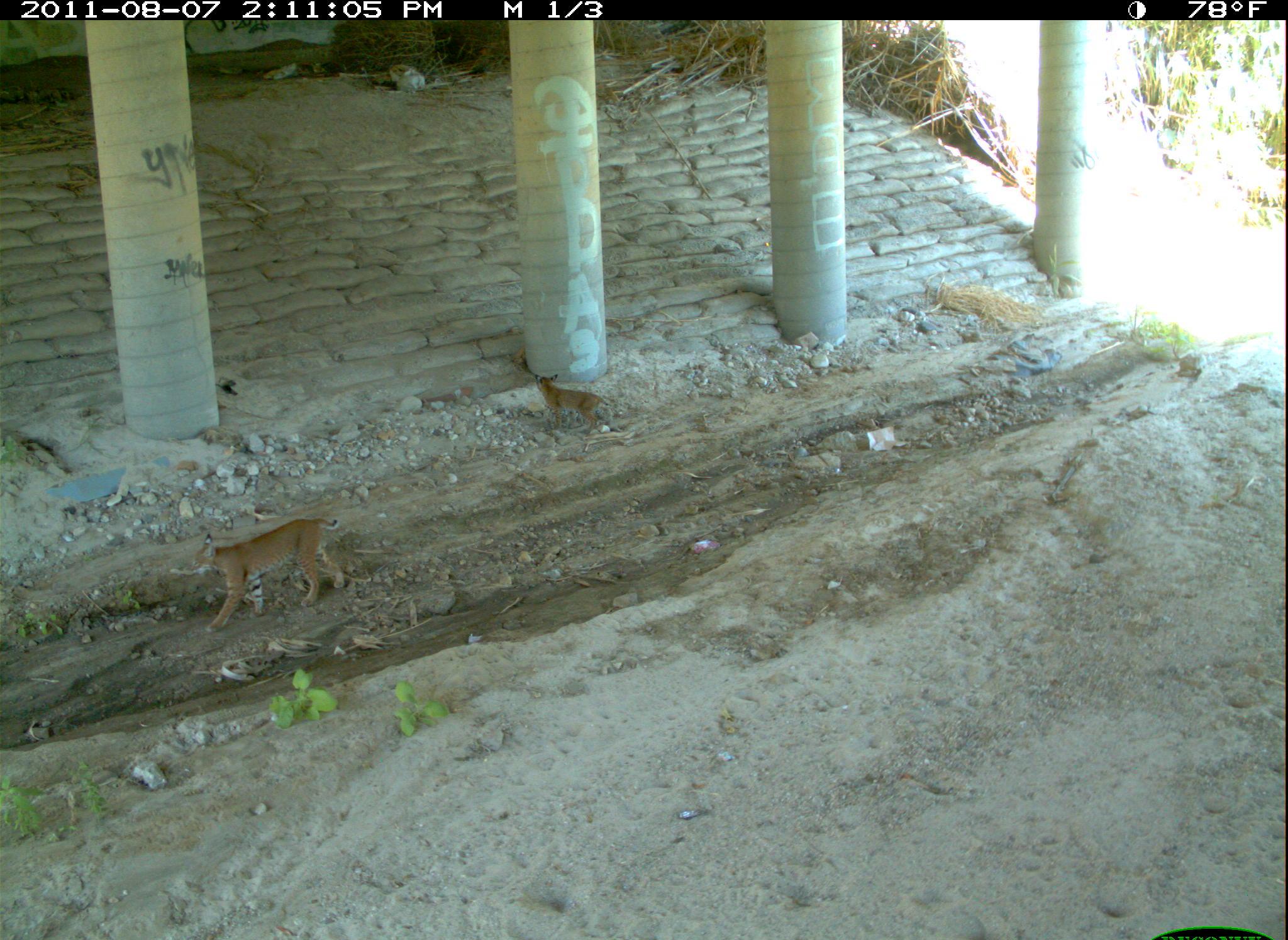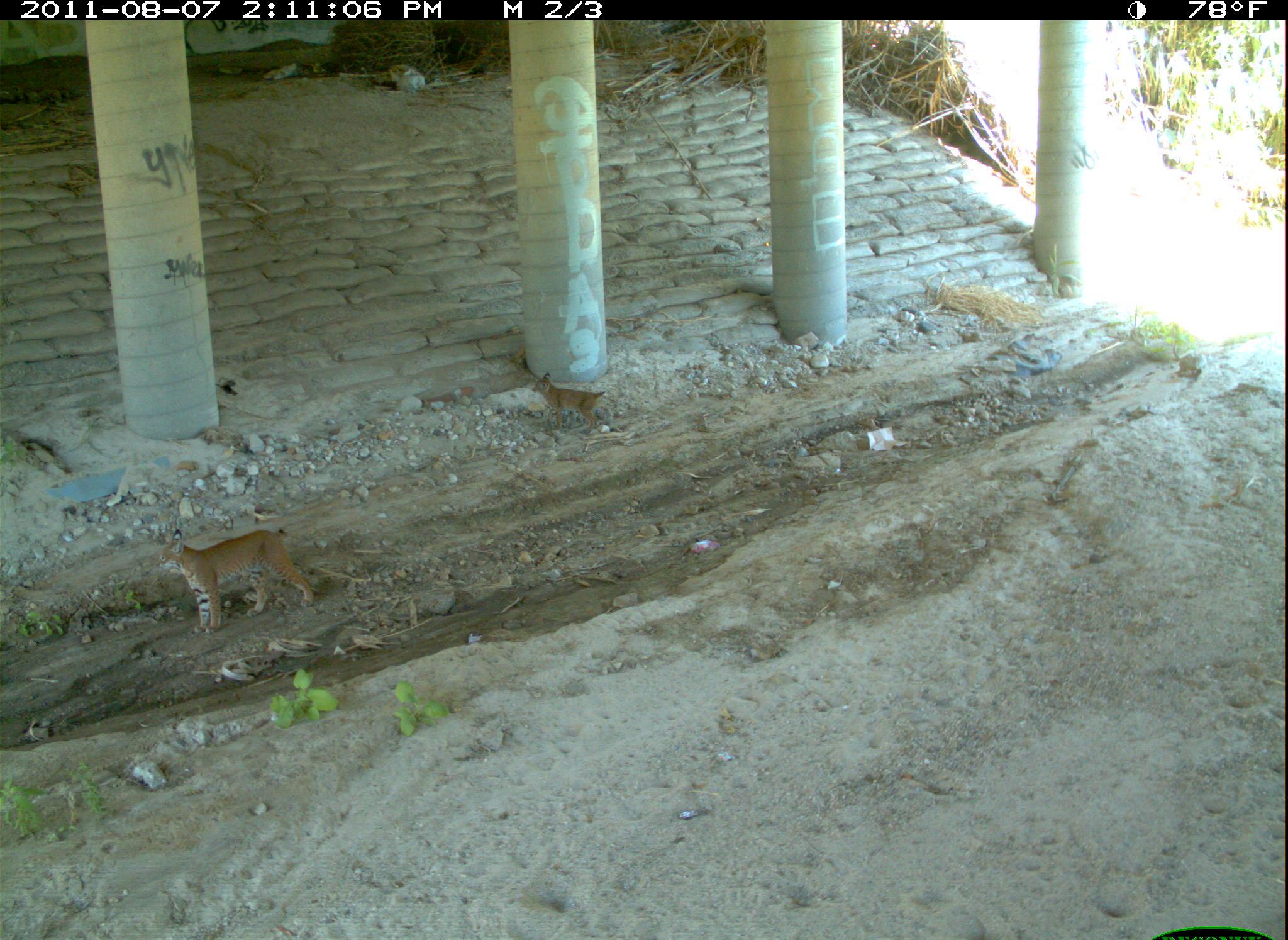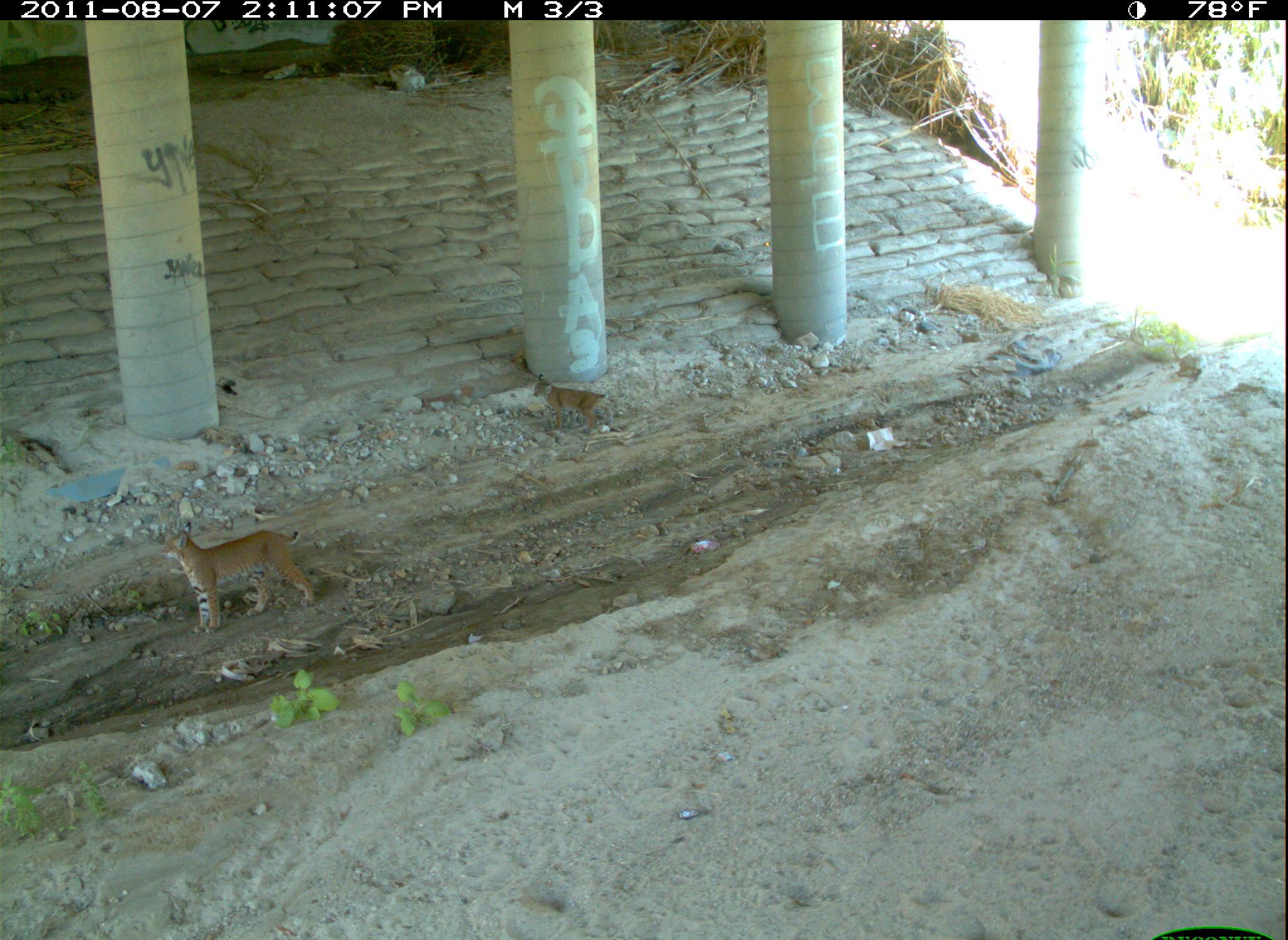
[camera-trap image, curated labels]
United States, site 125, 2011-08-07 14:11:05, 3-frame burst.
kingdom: Animalia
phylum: Chordata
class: Mammalia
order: Carnivora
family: Felidae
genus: Lynx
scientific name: Lynx rufus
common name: bobcat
Bobcat (Lynx rufus).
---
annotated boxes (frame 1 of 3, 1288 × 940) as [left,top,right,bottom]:
bobcat: [184,509,351,639]; [531,369,619,441]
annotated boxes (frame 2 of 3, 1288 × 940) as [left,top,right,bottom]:
bobcat: [155,519,319,637]; [526,368,614,442]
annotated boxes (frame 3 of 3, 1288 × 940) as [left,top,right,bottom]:
bobcat: [158,525,319,628]; [526,369,611,442]